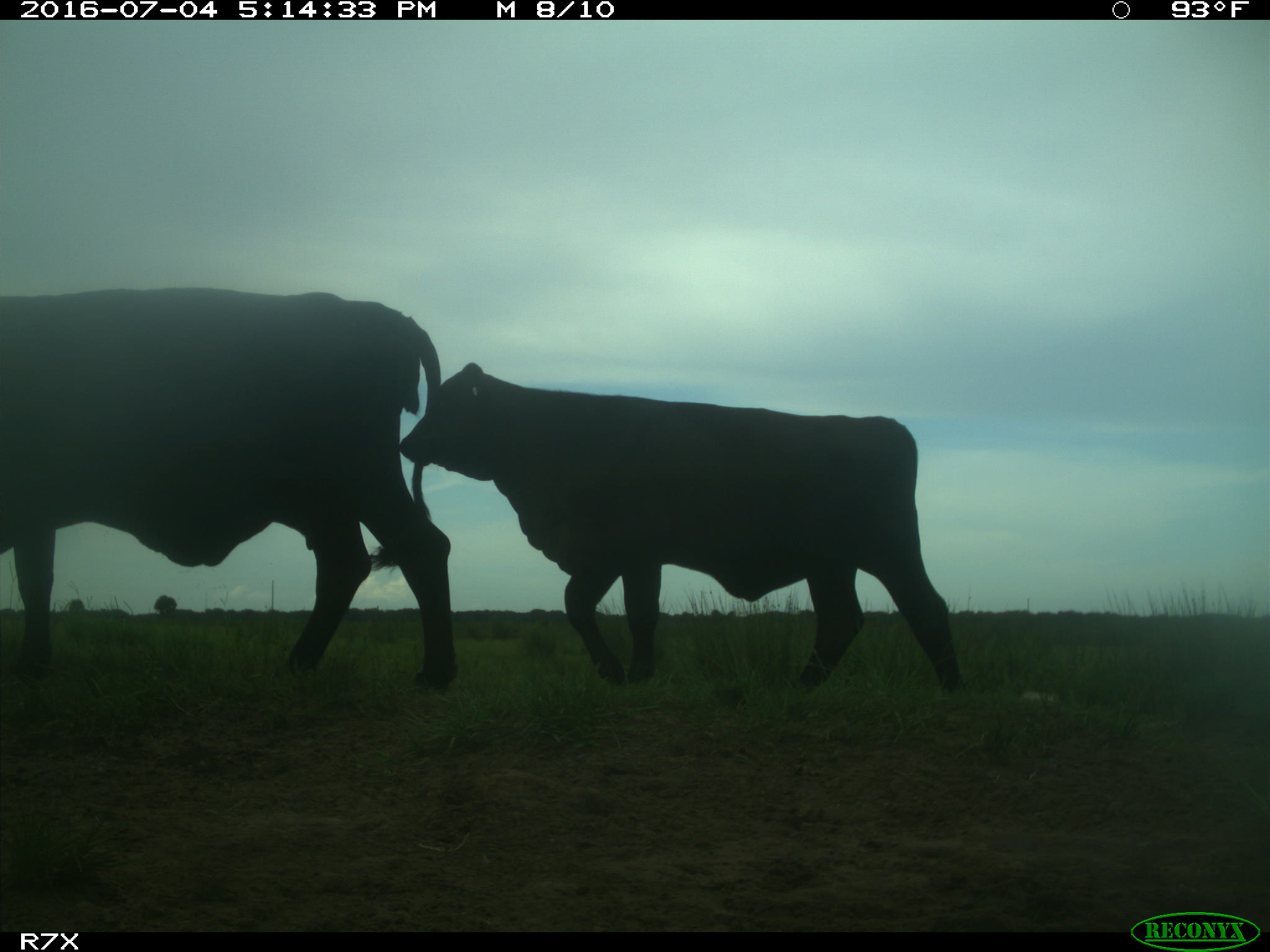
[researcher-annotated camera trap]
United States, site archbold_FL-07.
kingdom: Animalia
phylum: Chordata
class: Mammalia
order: Artiodactyla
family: Bovidae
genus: Bos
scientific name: Bos taurus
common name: domestic cow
Bos taurus (domestic cow).